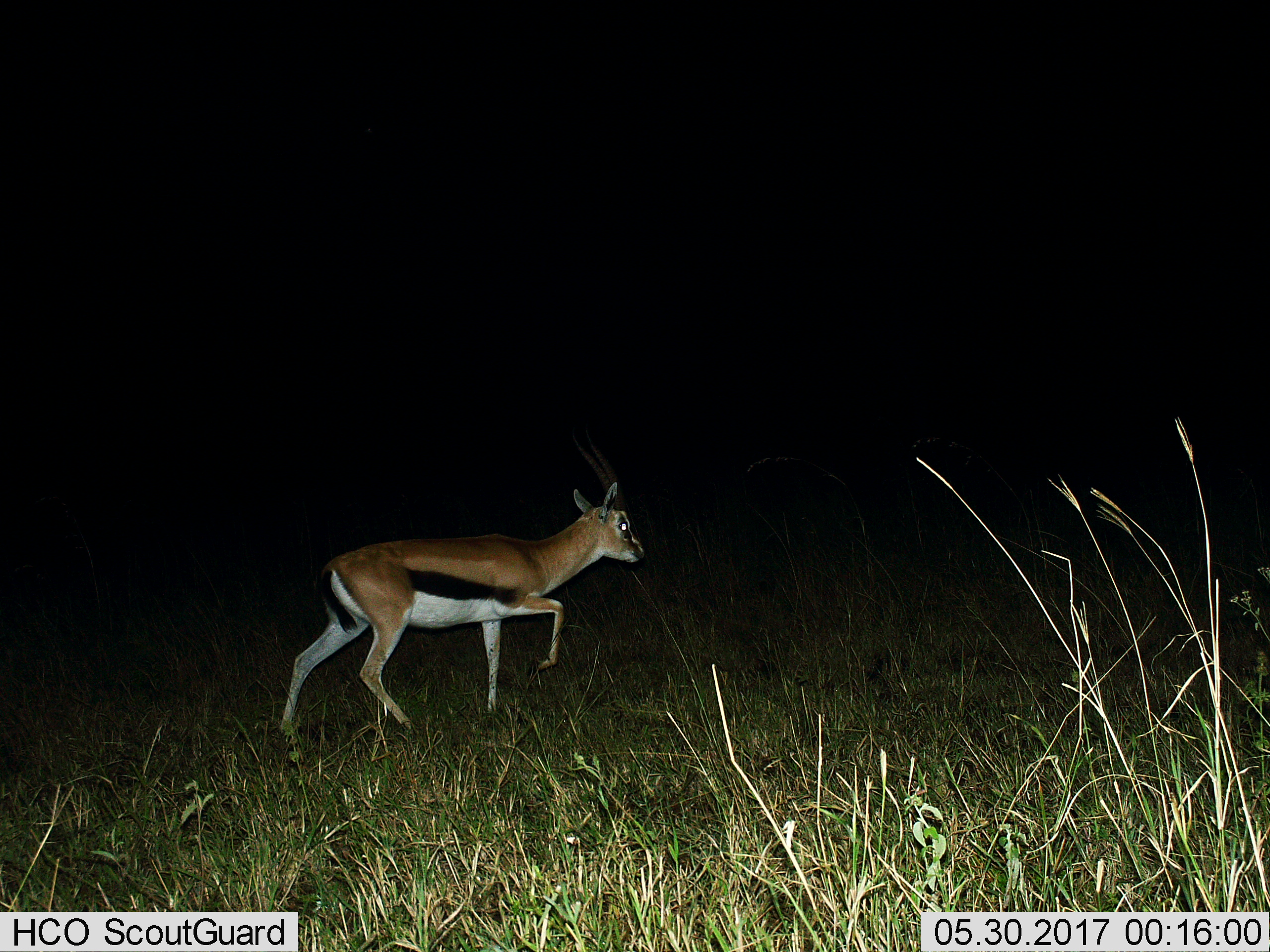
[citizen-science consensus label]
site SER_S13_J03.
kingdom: Animalia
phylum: Chordata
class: Mammalia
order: Artiodactyla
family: Bovidae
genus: Eudorcas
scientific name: Eudorcas thomsonii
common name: thomson's gazelle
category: gazellethomsons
Gazellethomsons (thomson's gazelle) (Eudorcas thomsonii), count 1. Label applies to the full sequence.